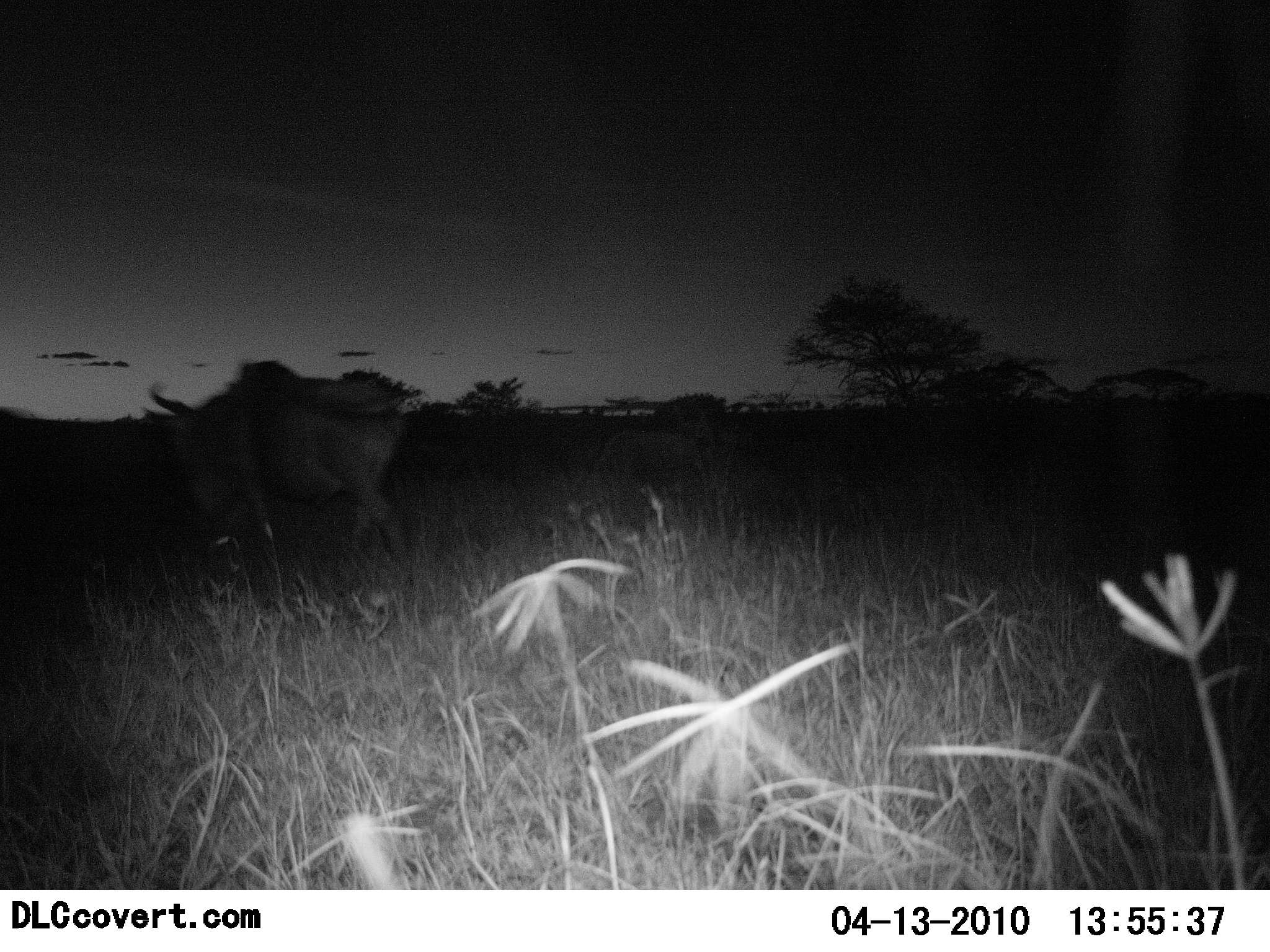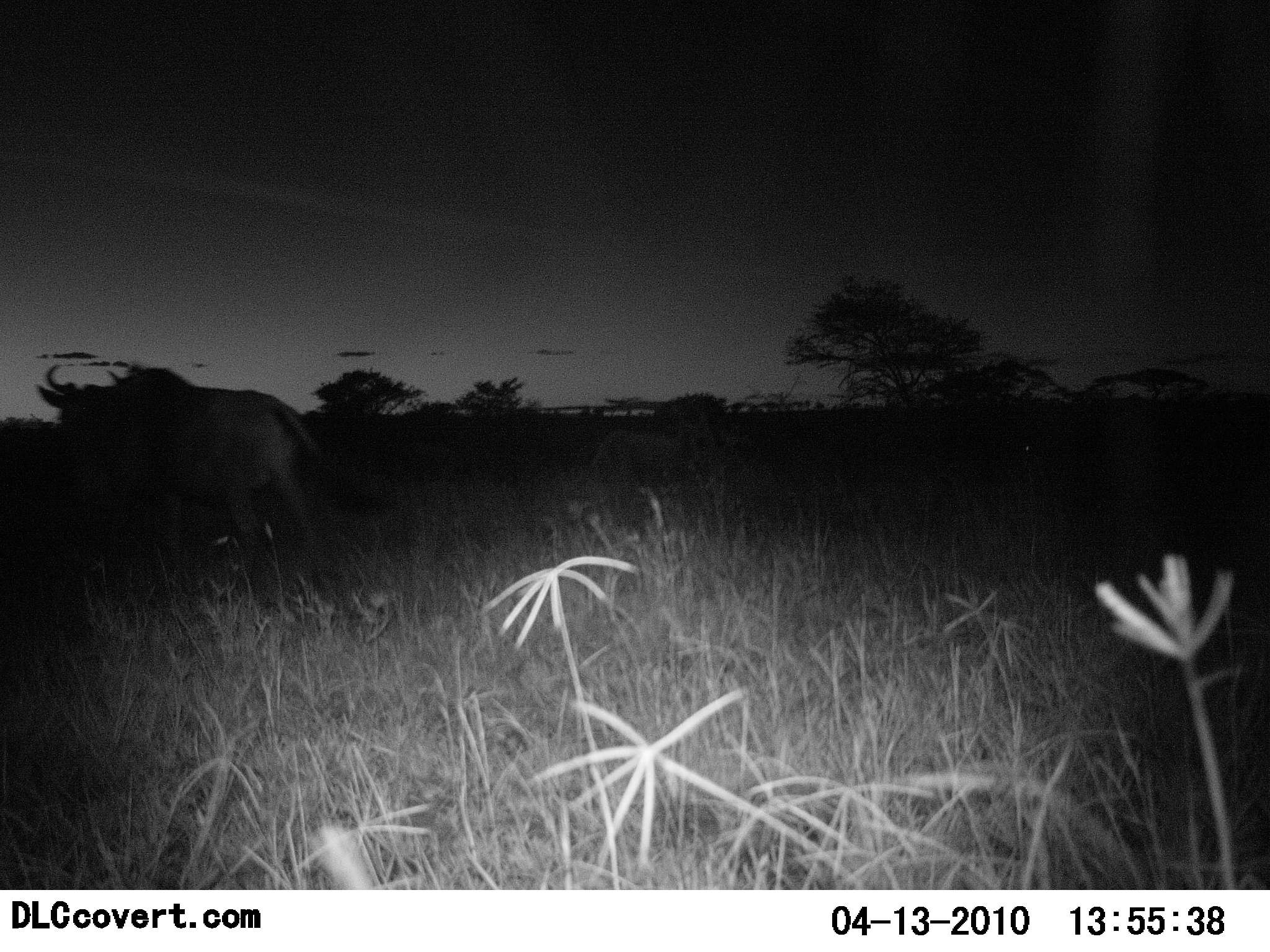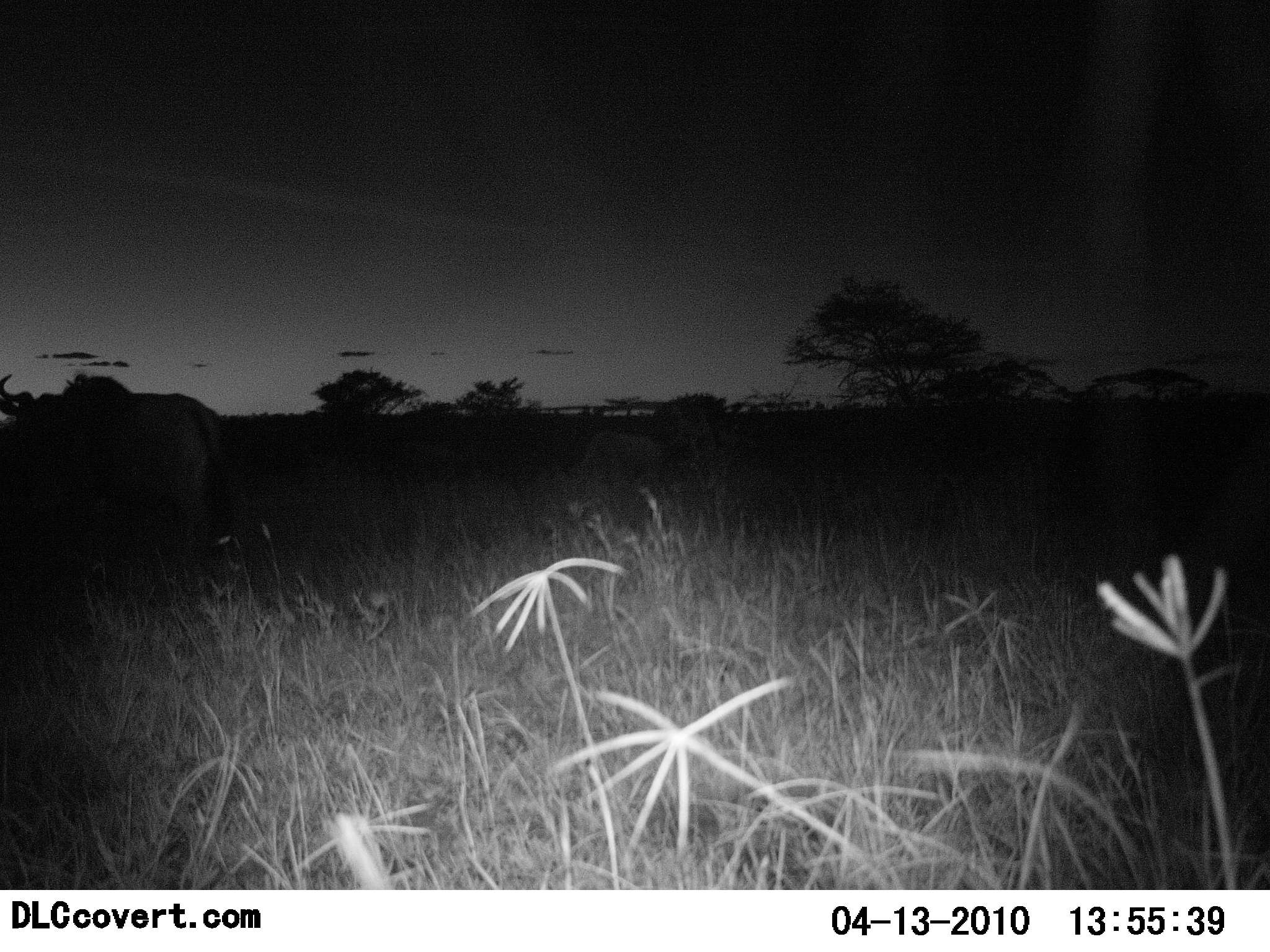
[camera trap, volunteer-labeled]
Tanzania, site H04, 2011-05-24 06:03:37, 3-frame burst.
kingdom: Animalia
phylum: Chordata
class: Mammalia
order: Artiodactyla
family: Bovidae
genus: Connochaetes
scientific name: Connochaetes taurinus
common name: blue wildebeest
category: wildebeest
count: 1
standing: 10%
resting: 0%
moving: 100%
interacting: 0%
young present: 0%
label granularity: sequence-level